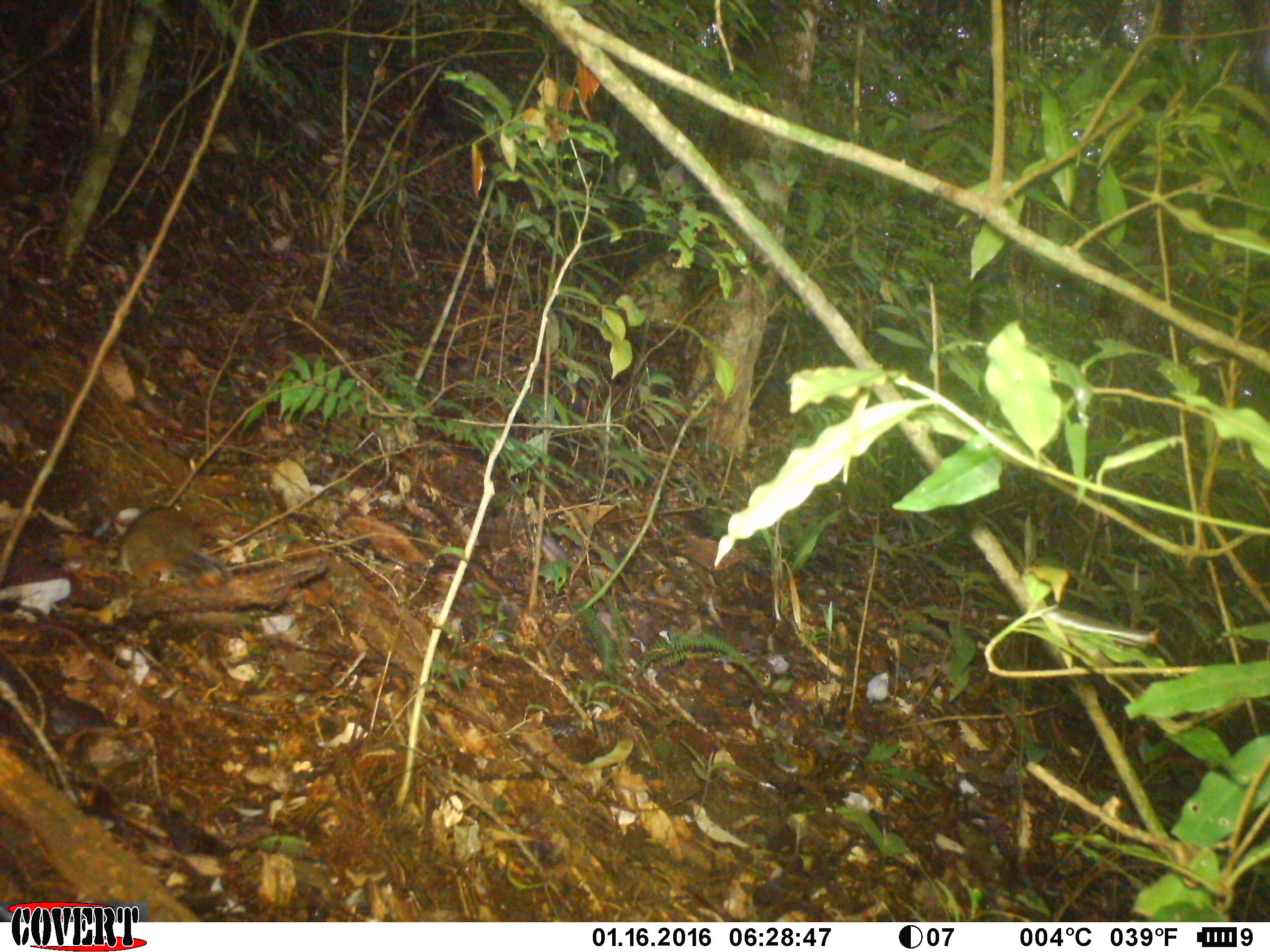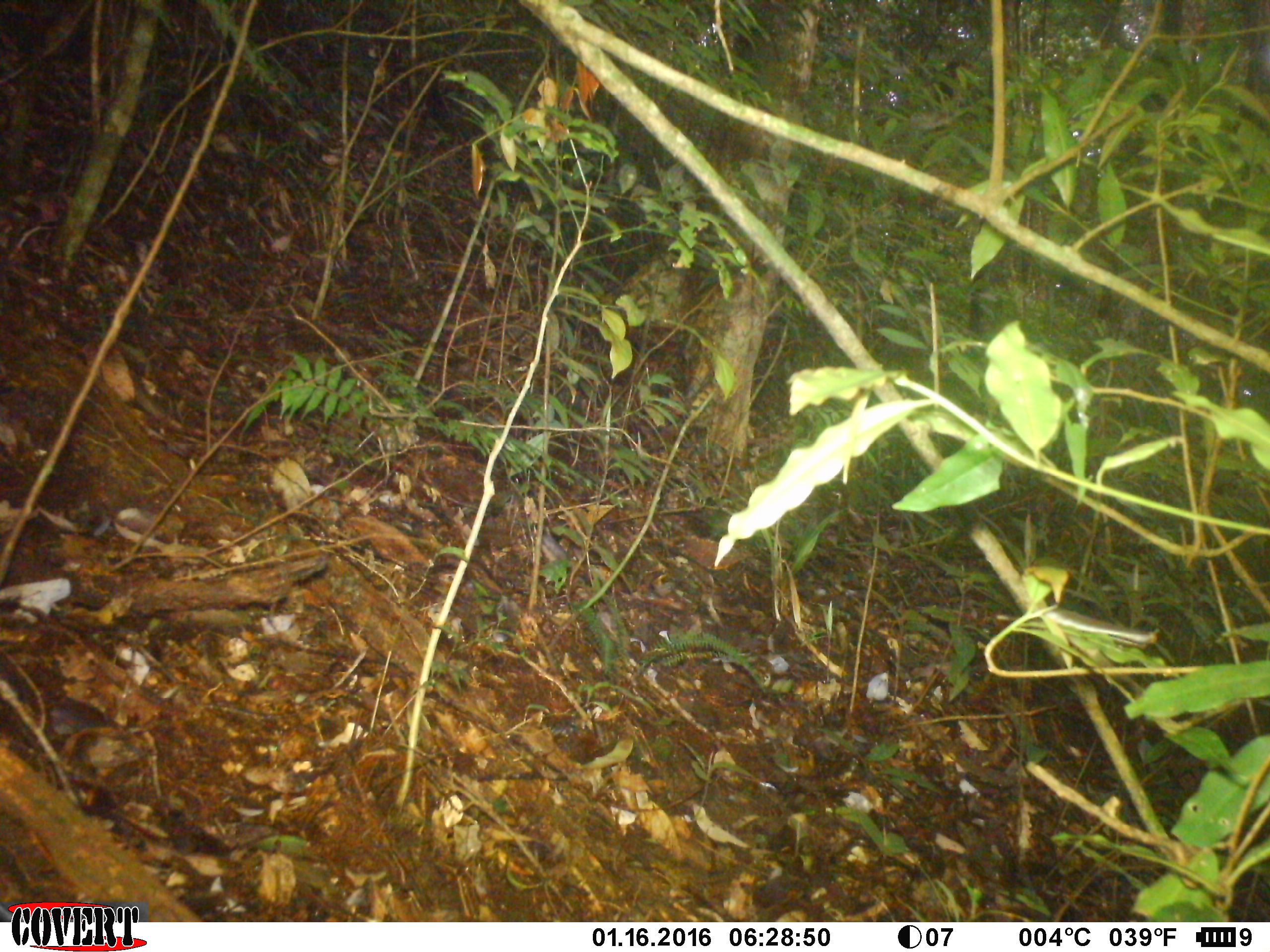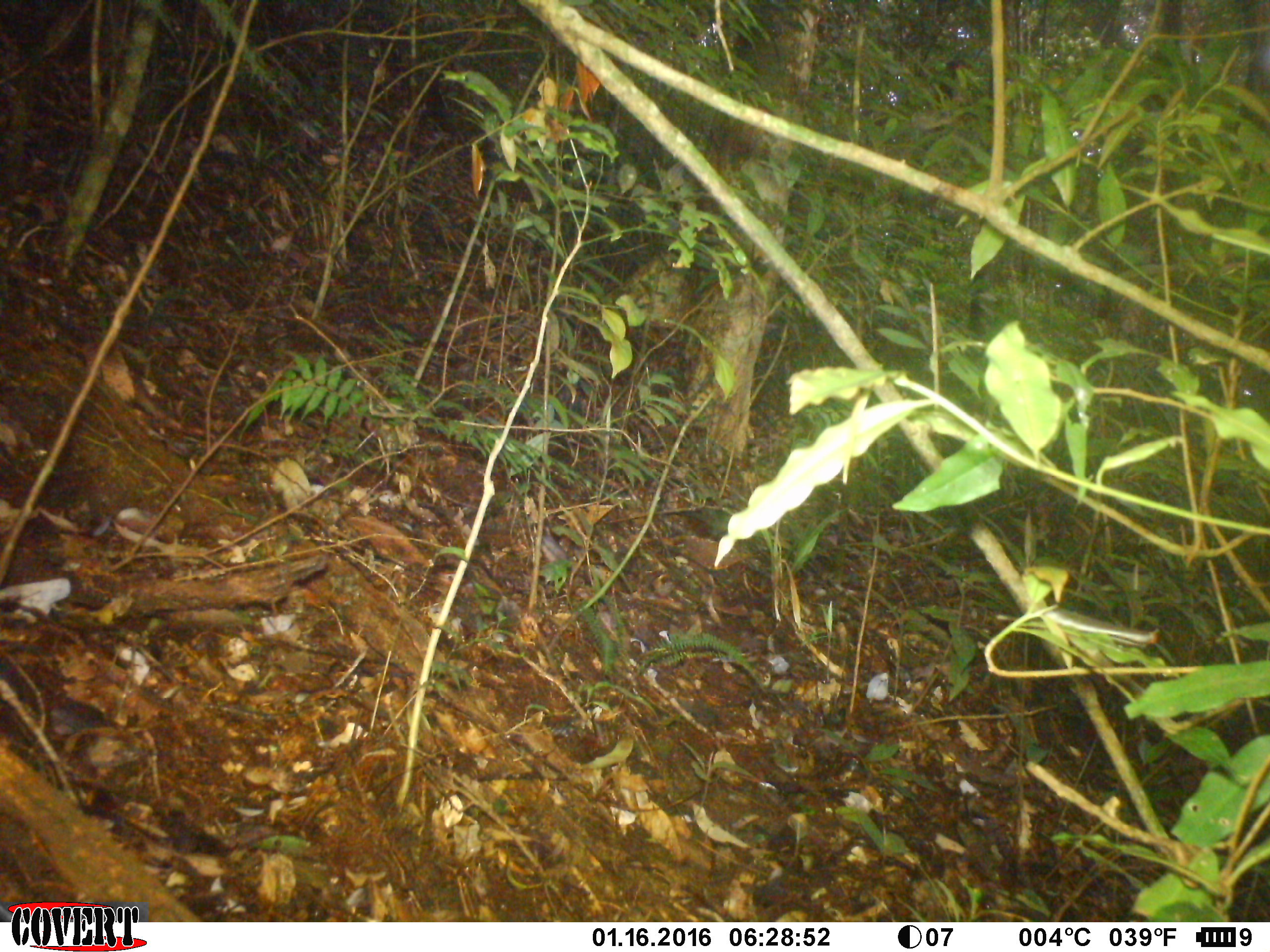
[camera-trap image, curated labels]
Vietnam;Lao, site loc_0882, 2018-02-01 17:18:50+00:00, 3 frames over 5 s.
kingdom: Animalia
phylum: Chordata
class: Mammalia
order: Rodentia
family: Sciuridae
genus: Dremomys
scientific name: Dremomys rufigenis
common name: red-cheeked squirrel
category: red cheeked squirrel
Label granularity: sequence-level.